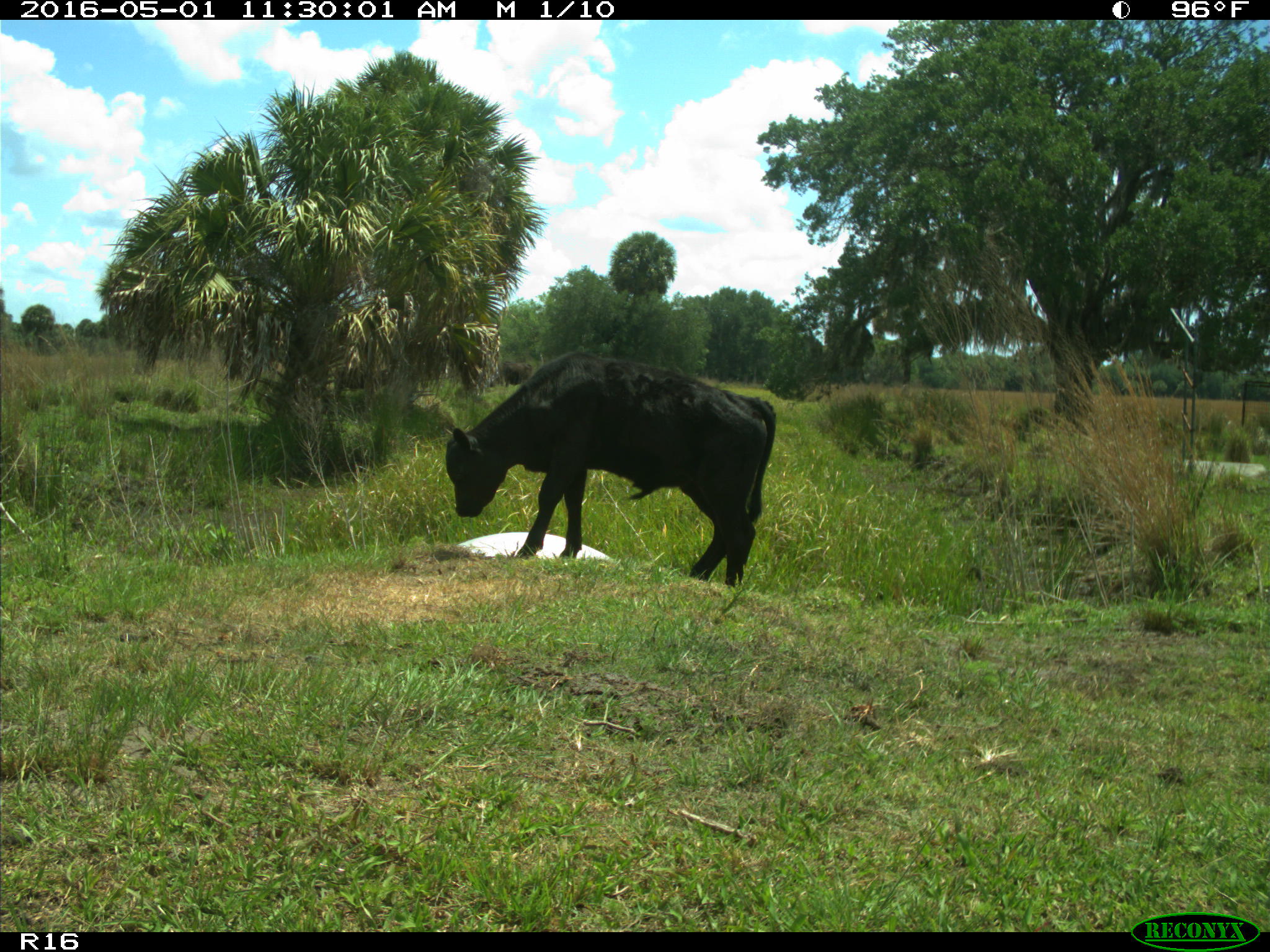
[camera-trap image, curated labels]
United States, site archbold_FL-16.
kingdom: Animalia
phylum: Chordata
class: Mammalia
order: Artiodactyla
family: Bovidae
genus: Bos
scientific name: Bos taurus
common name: domestic cow